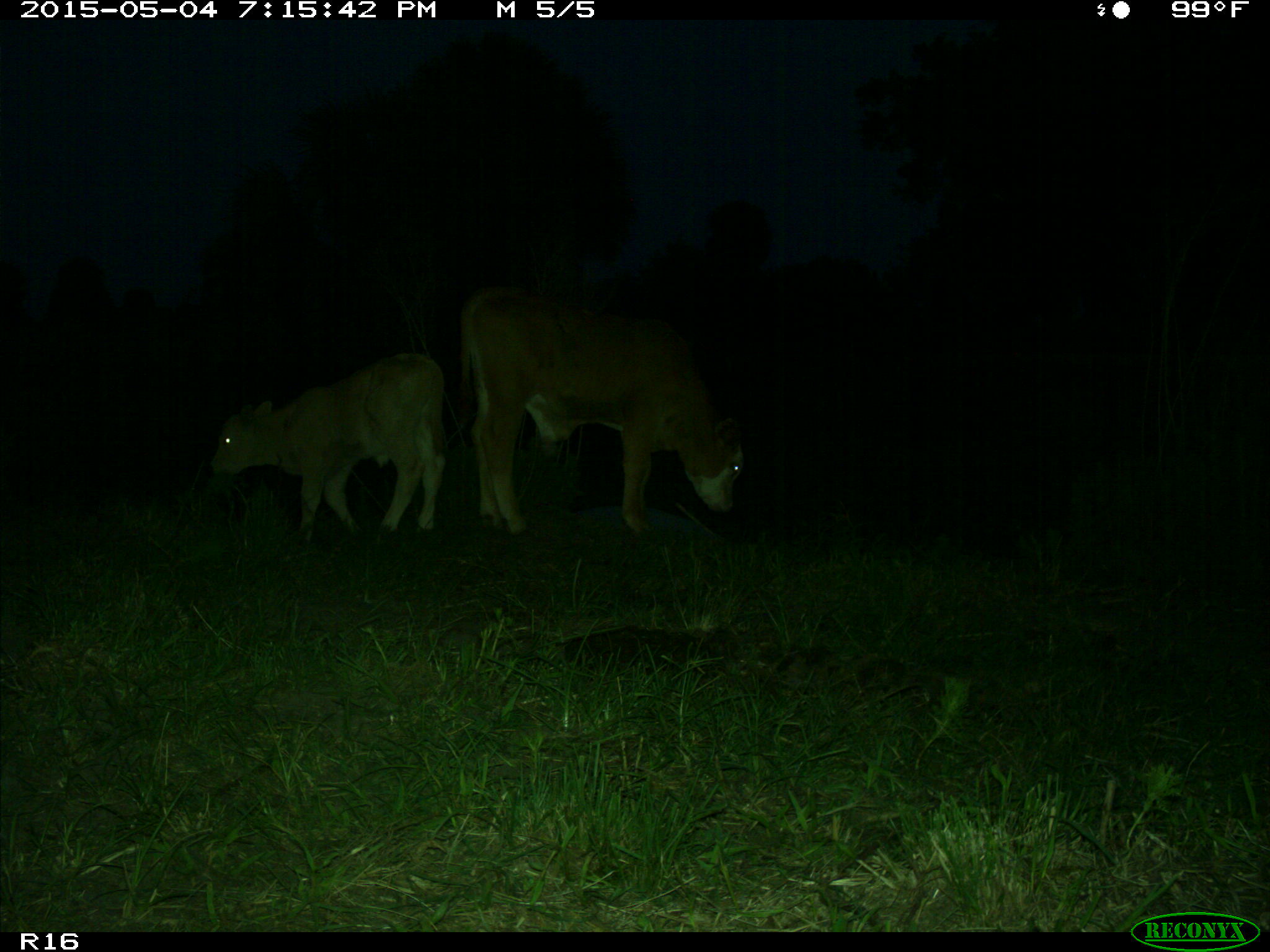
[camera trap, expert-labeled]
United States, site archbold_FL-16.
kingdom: Animalia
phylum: Chordata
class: Mammalia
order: Artiodactyla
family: Bovidae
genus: Bos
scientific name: Bos taurus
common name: domestic cow